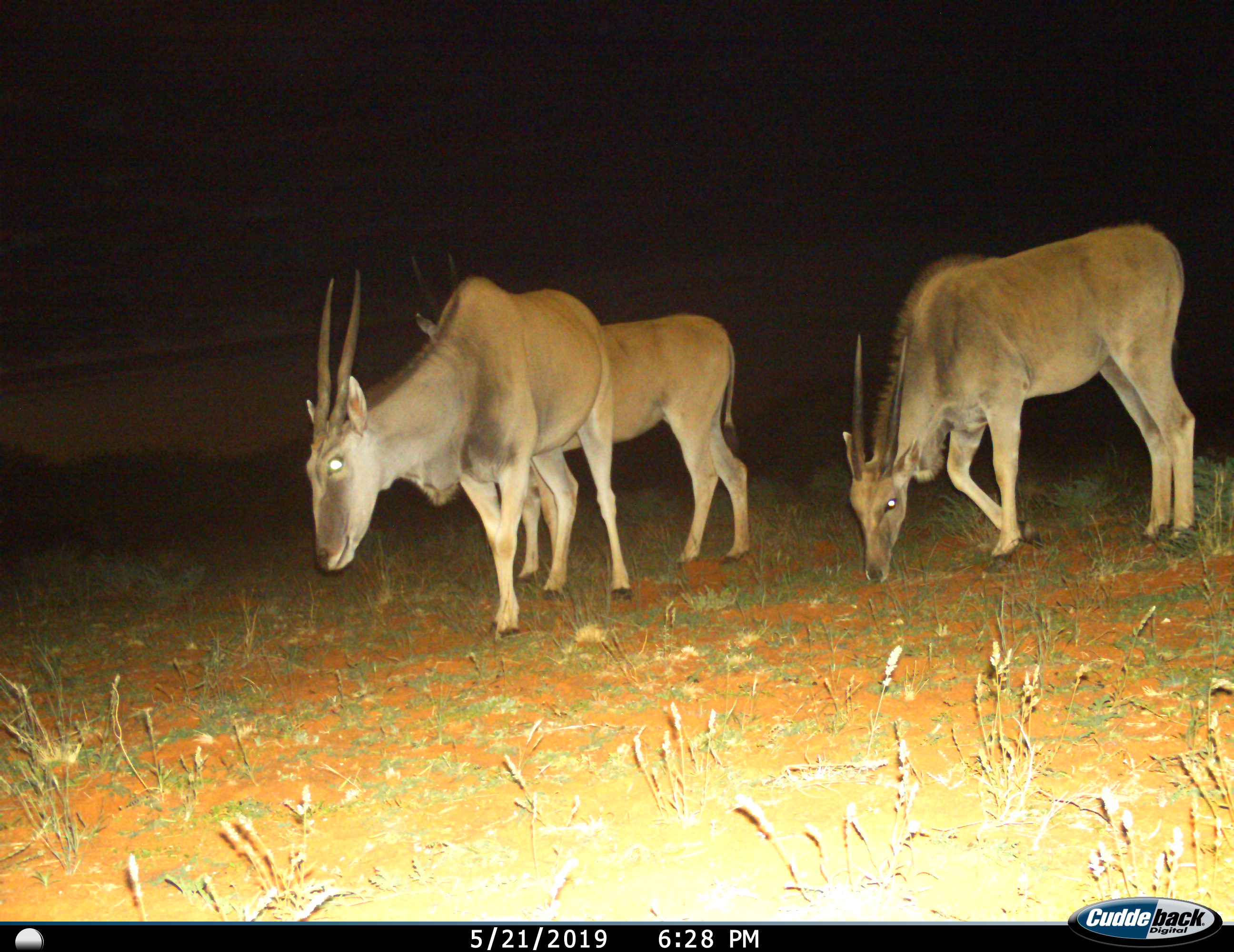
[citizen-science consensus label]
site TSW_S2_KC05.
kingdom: Animalia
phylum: Chordata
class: Mammalia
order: Artiodactyla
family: Bovidae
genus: Tragelaphus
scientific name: Tragelaphus oryx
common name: eland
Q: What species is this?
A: Eland (Tragelaphus oryx).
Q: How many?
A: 3.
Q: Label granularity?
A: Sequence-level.